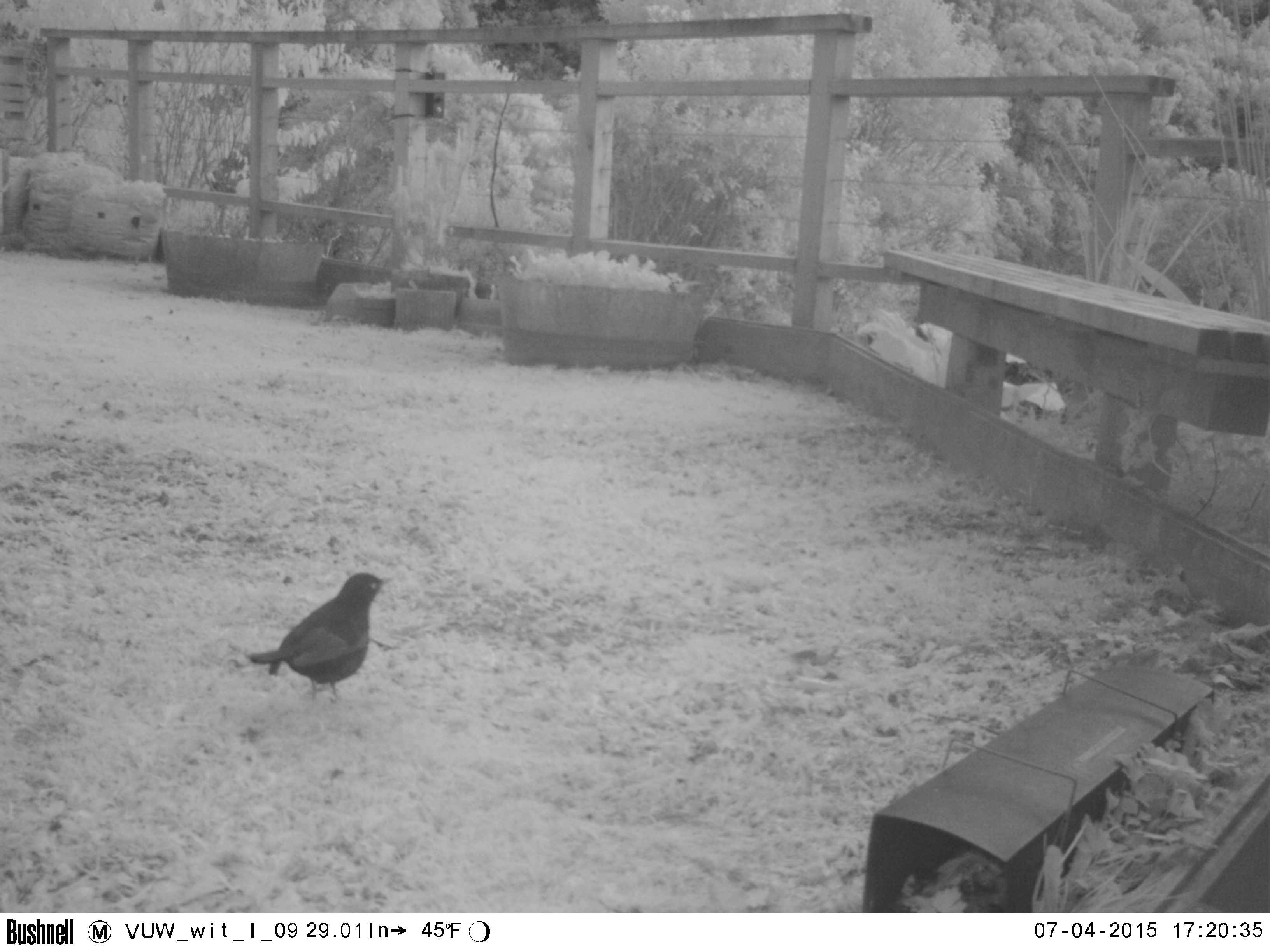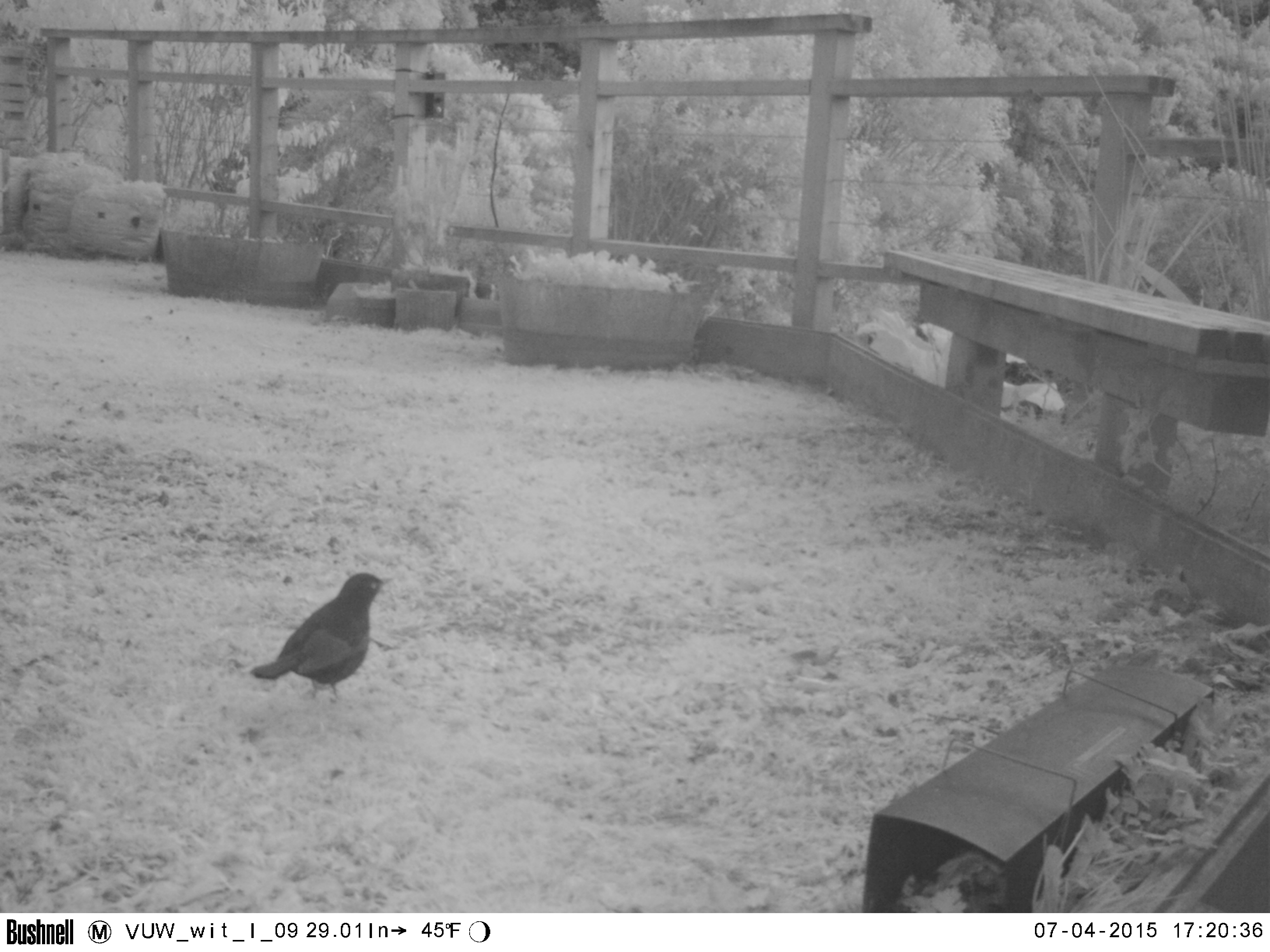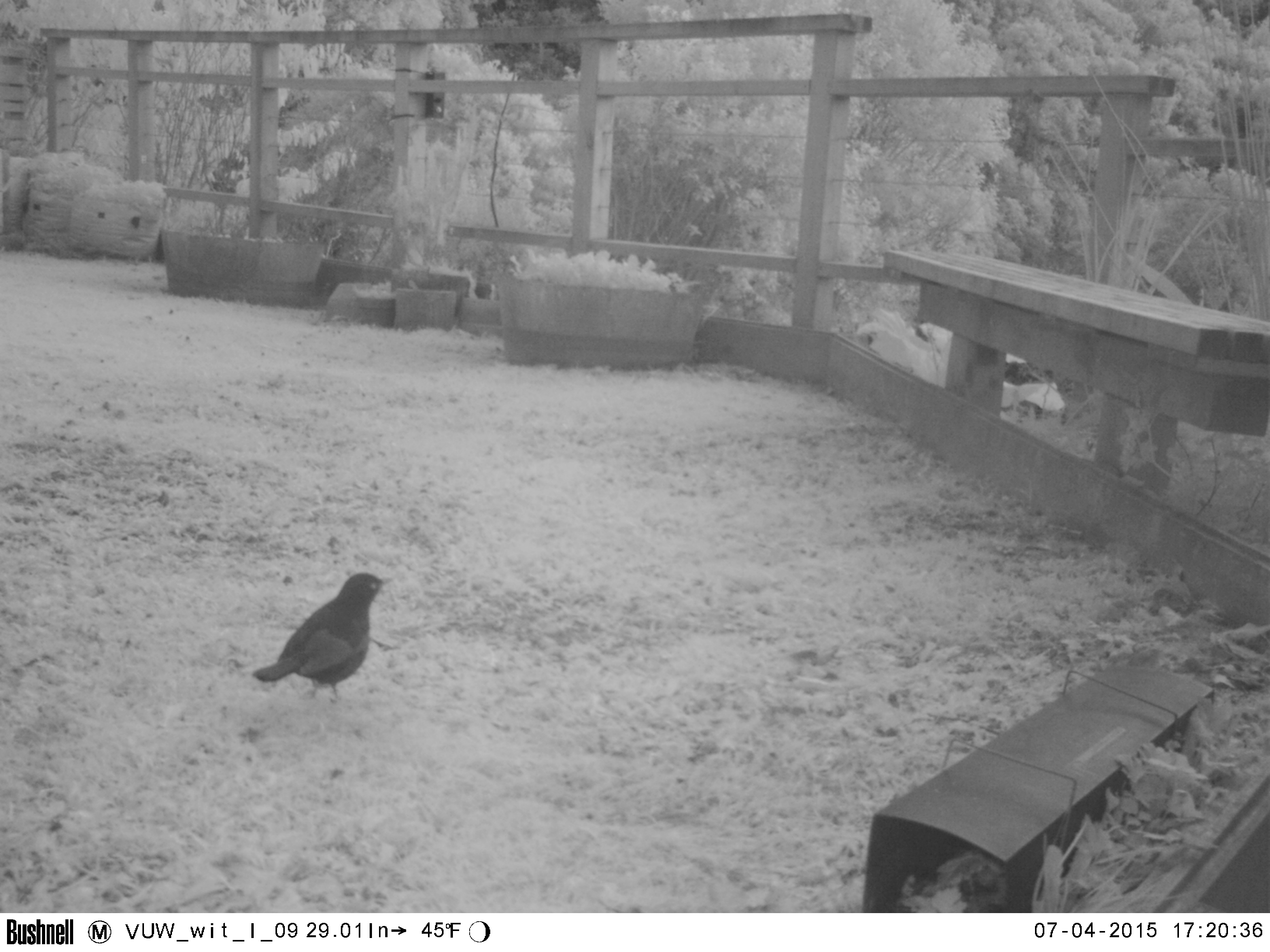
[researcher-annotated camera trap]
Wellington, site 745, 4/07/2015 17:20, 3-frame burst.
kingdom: Animalia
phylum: Chordata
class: Aves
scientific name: Aves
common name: bird